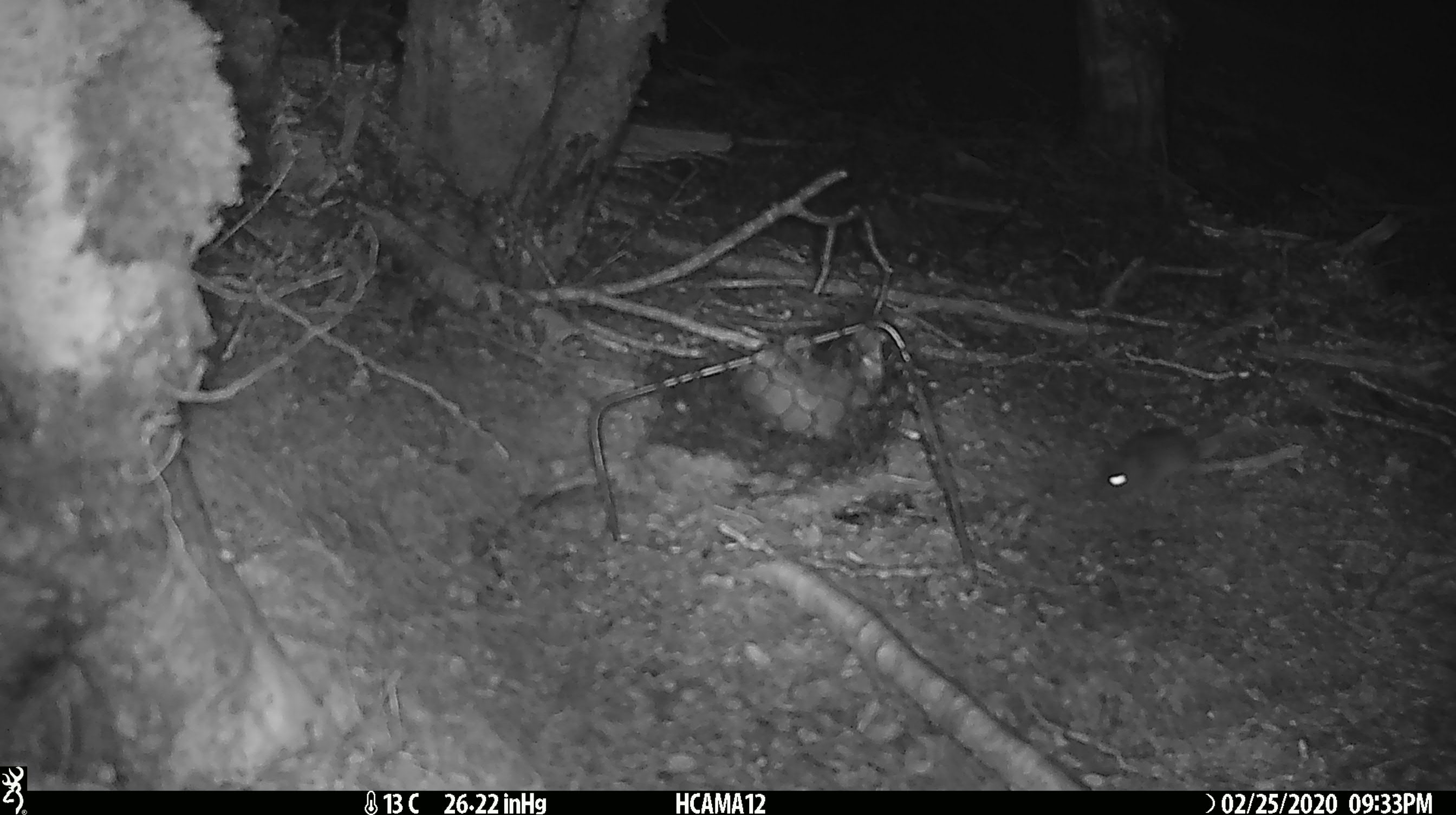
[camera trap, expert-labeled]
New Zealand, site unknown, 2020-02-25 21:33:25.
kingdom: Animalia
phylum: Chordata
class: Mammalia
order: Rodentia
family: Muridae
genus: Mus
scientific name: Mus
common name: mouse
Mouse (Mus).